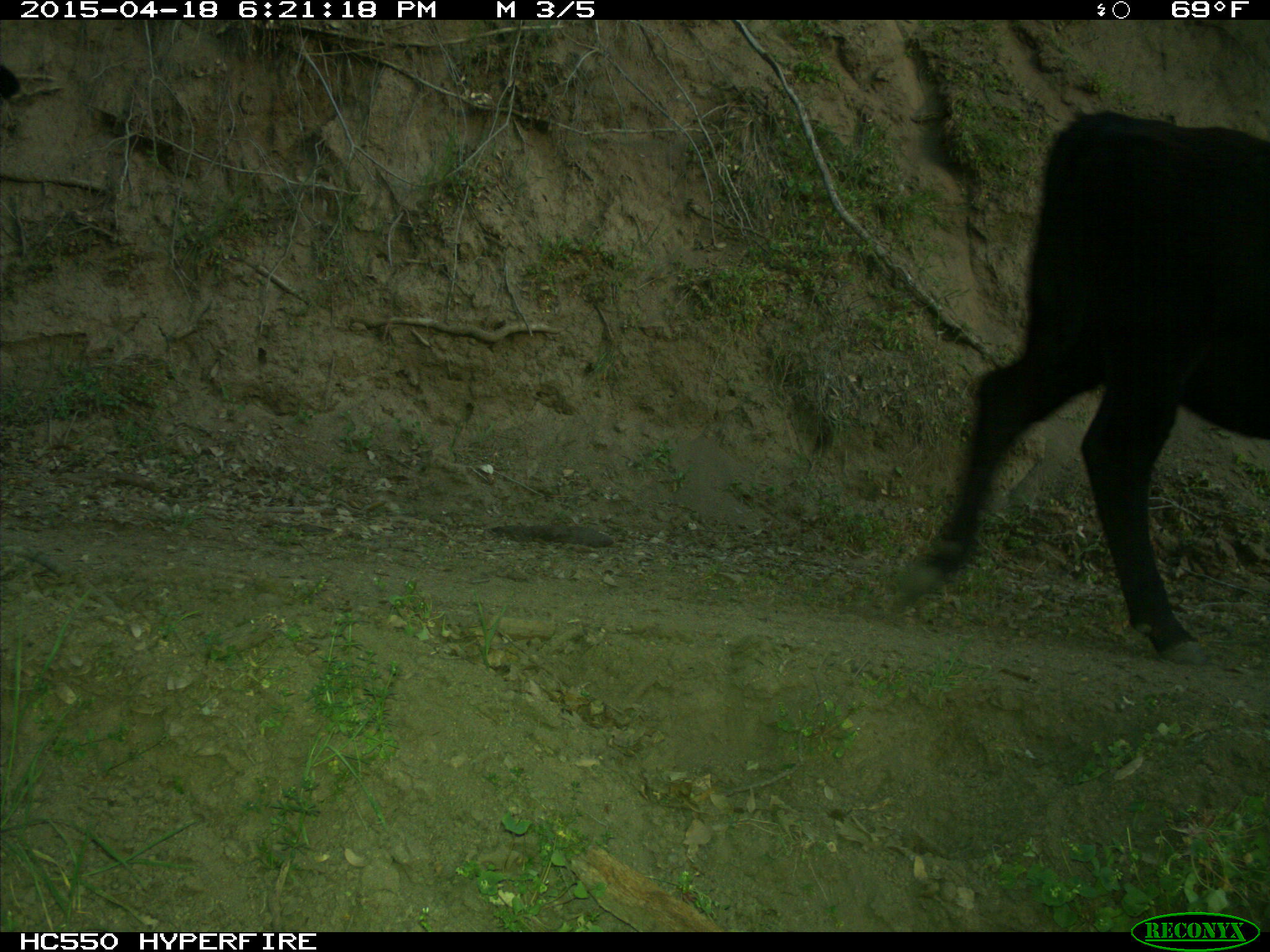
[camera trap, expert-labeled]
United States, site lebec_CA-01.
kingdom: Animalia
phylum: Chordata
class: Mammalia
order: Artiodactyla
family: Bovidae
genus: Bos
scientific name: Bos taurus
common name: domestic cow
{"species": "Bos taurus (domestic cow)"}